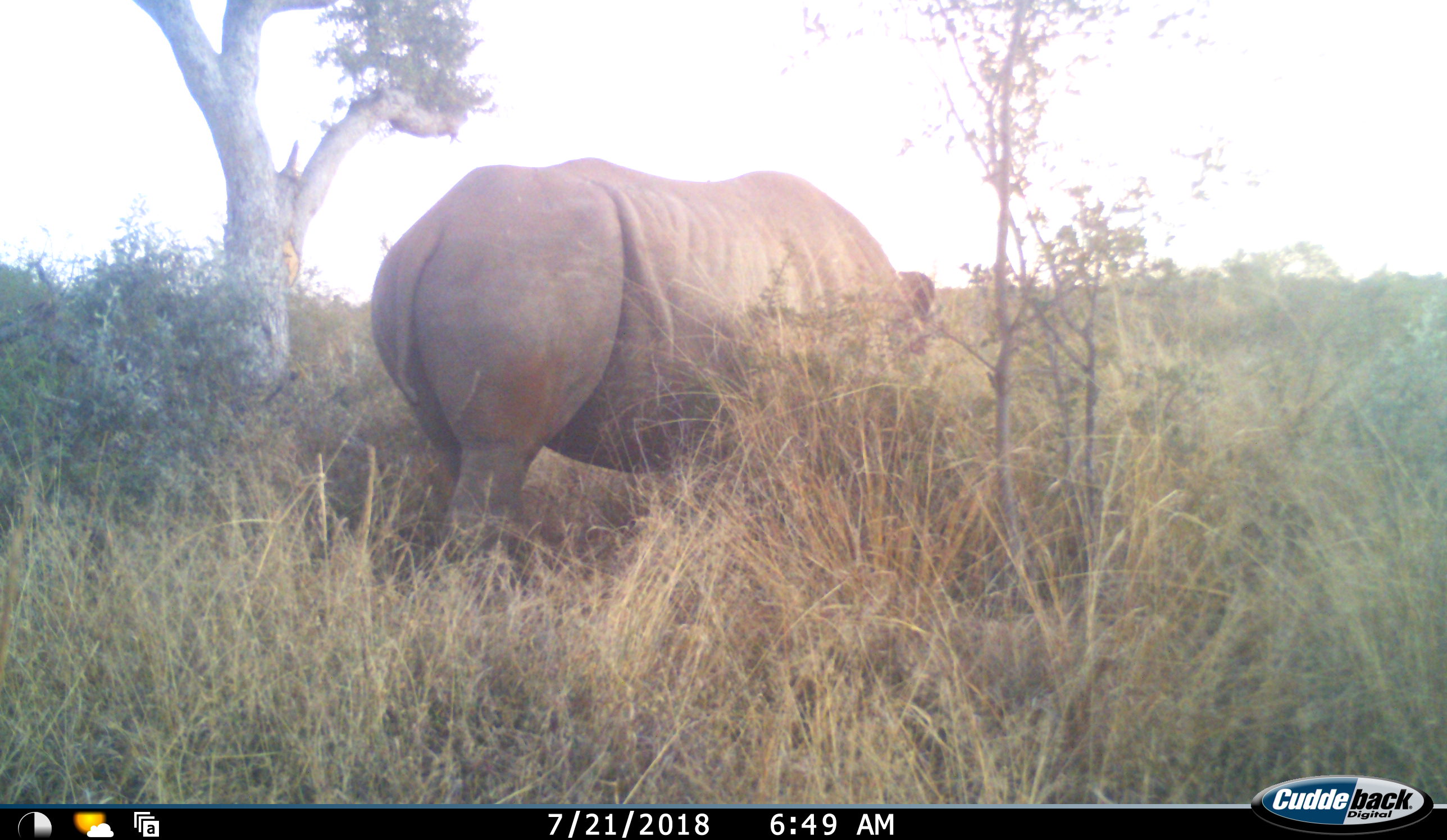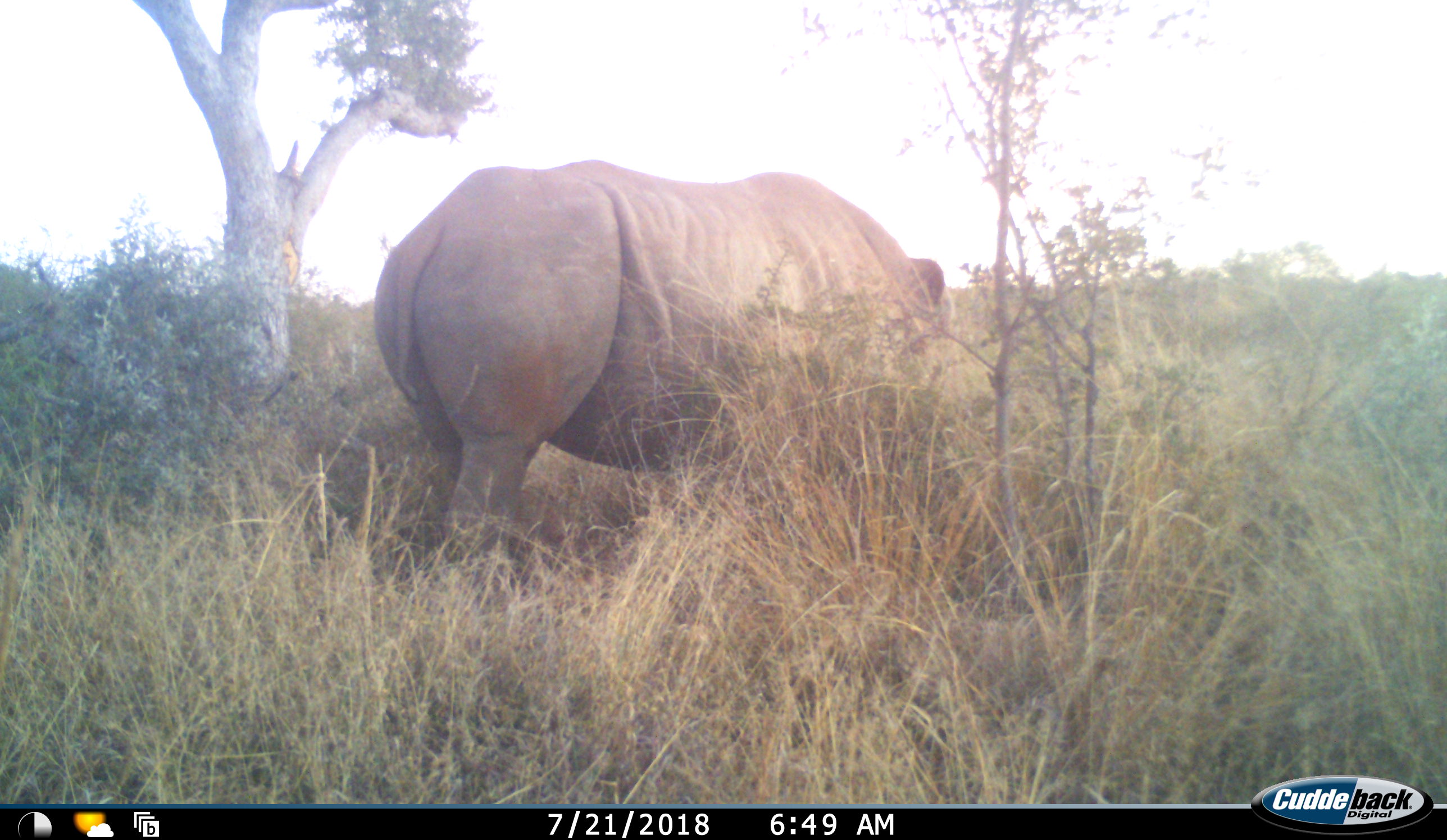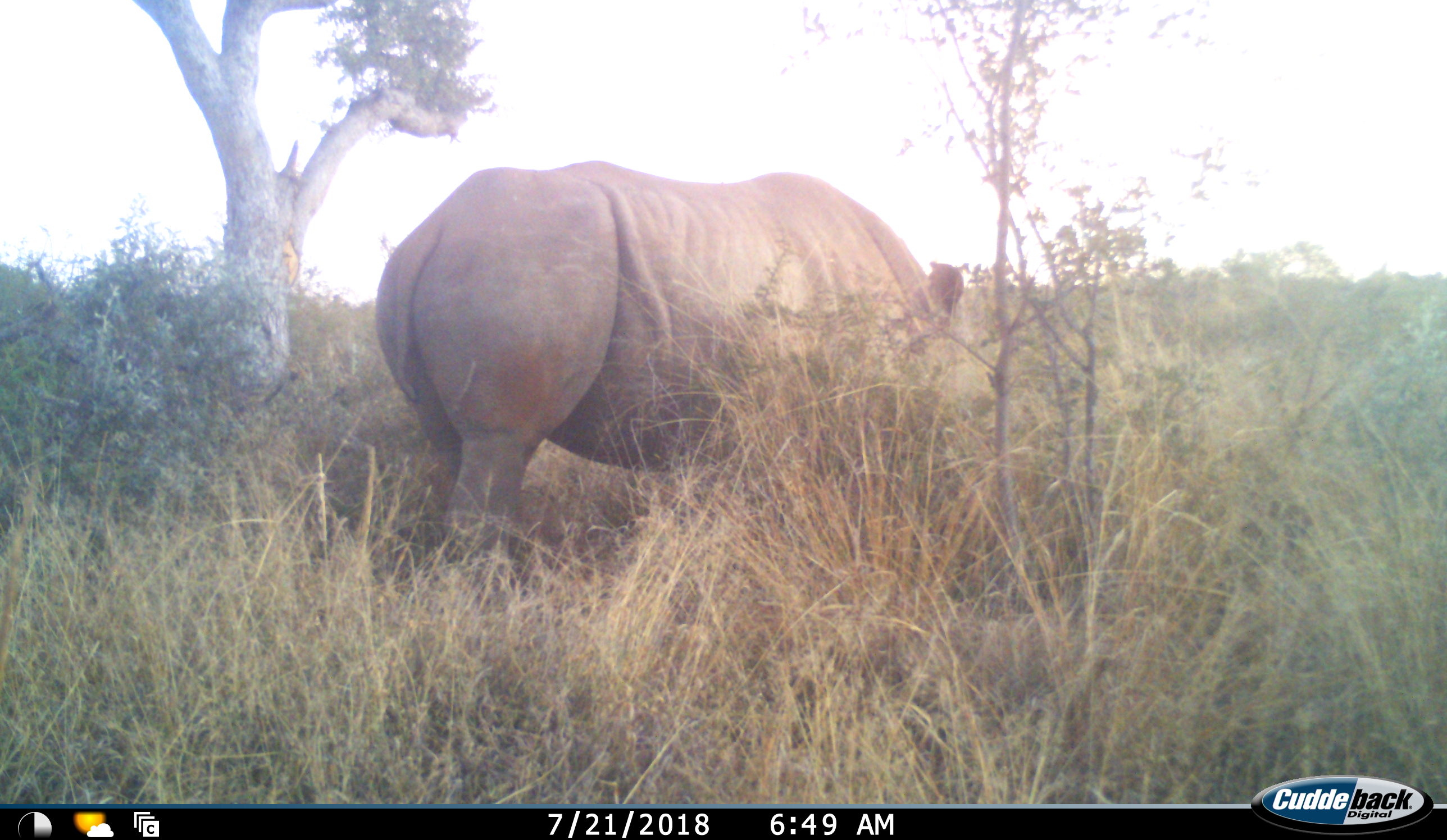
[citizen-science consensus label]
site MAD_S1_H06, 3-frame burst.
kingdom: Animalia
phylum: Chordata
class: Mammalia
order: Perissodactyla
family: Rhinocerotidae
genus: Ceratotherium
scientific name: Ceratotherium simum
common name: white rhinoceros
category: rhinoceroswhite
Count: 1.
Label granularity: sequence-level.